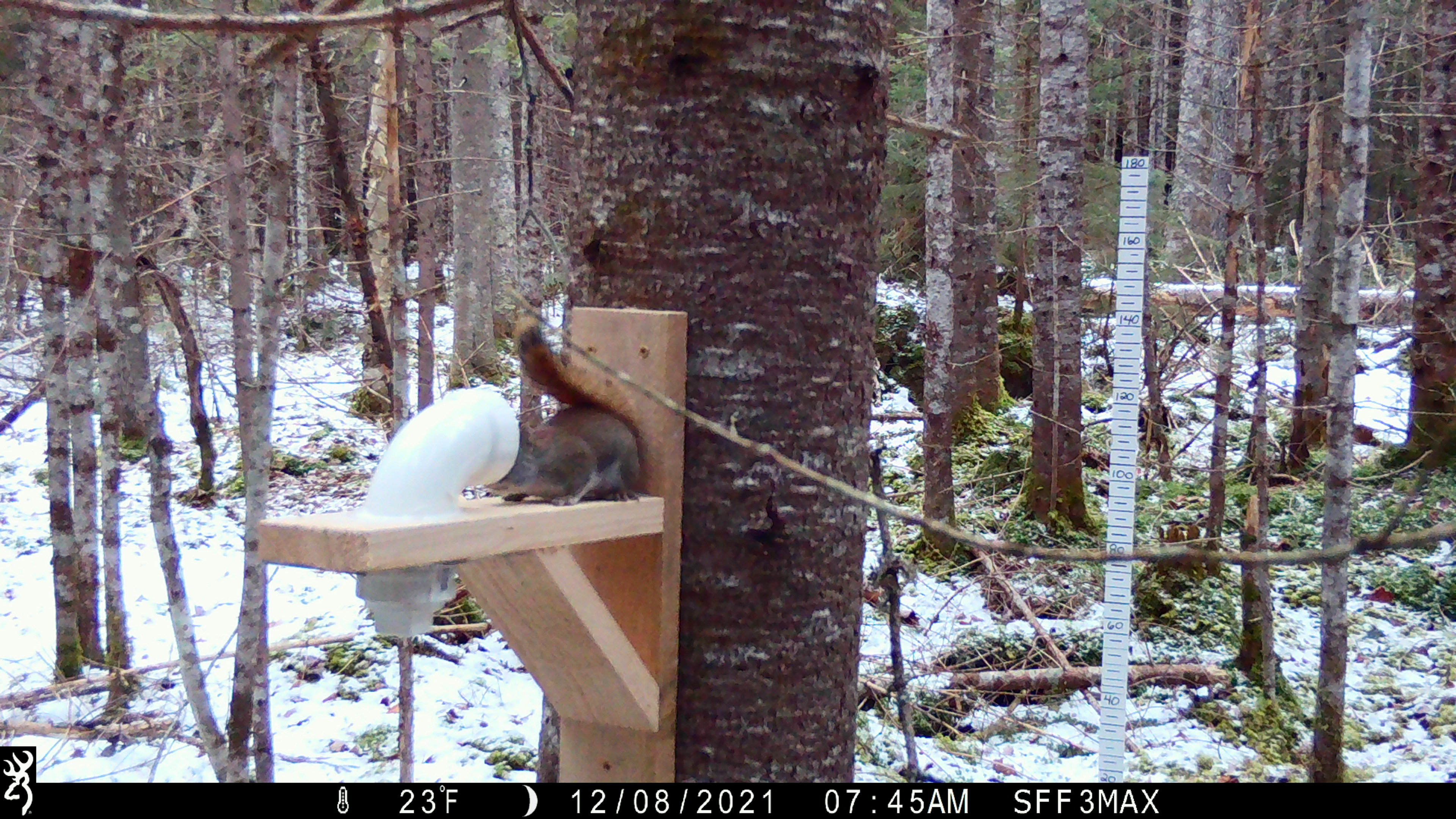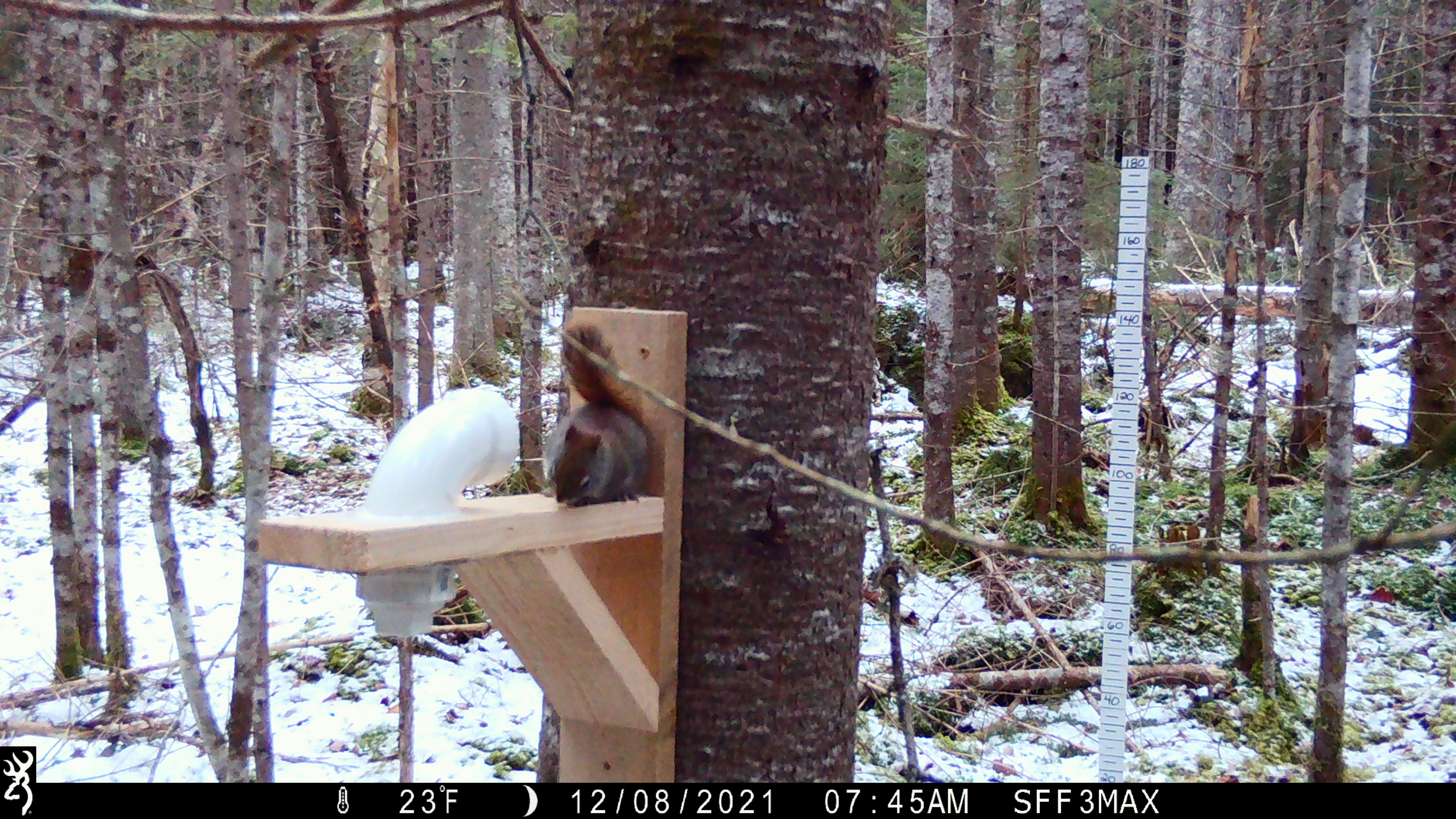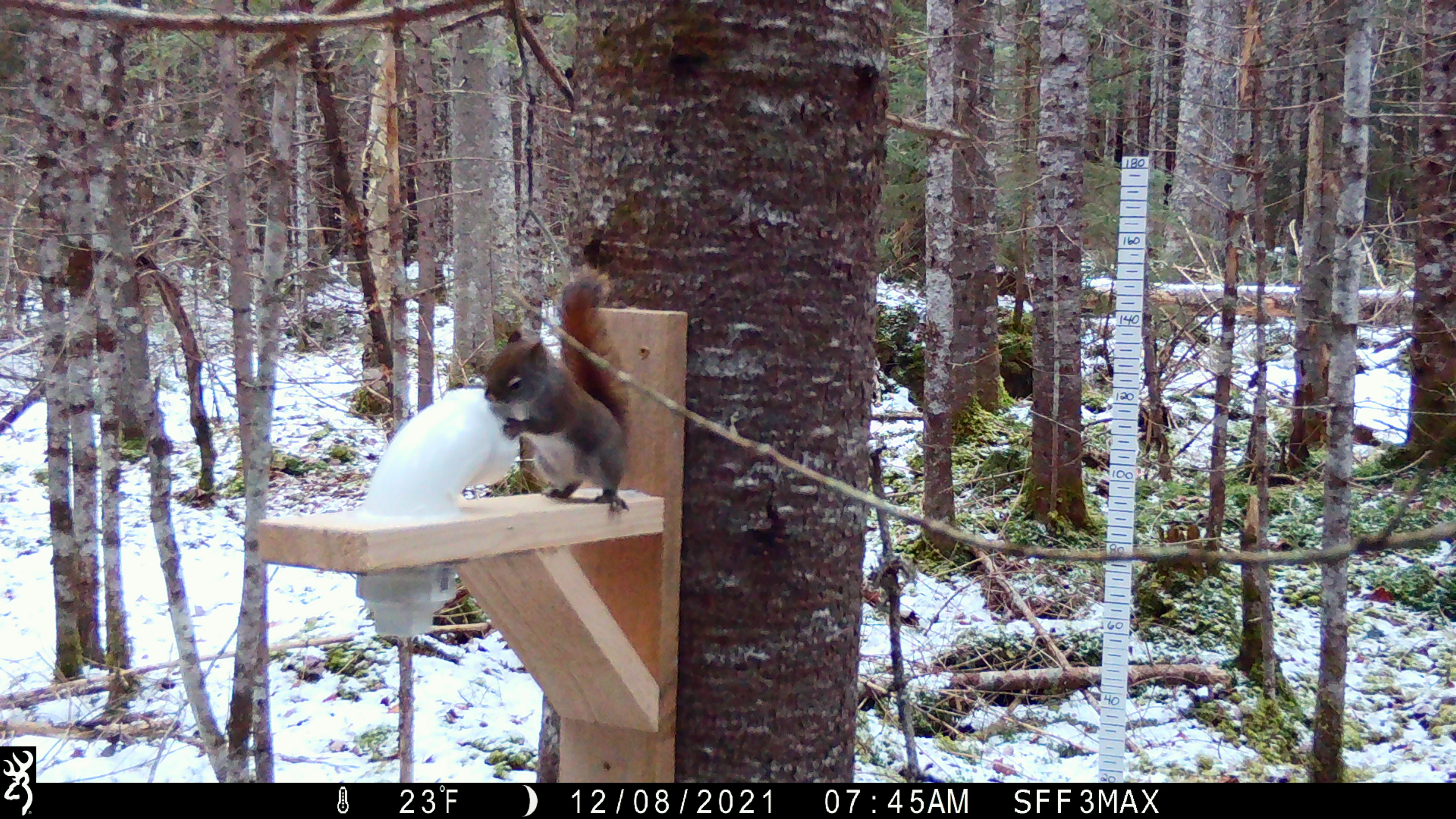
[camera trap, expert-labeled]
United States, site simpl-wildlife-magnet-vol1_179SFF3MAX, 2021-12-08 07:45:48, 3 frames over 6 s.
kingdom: Animalia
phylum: Chordata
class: Mammalia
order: Rodentia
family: Sciuridae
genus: Tamiasciurus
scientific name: Tamiasciurus hudsonicus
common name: red squirrel